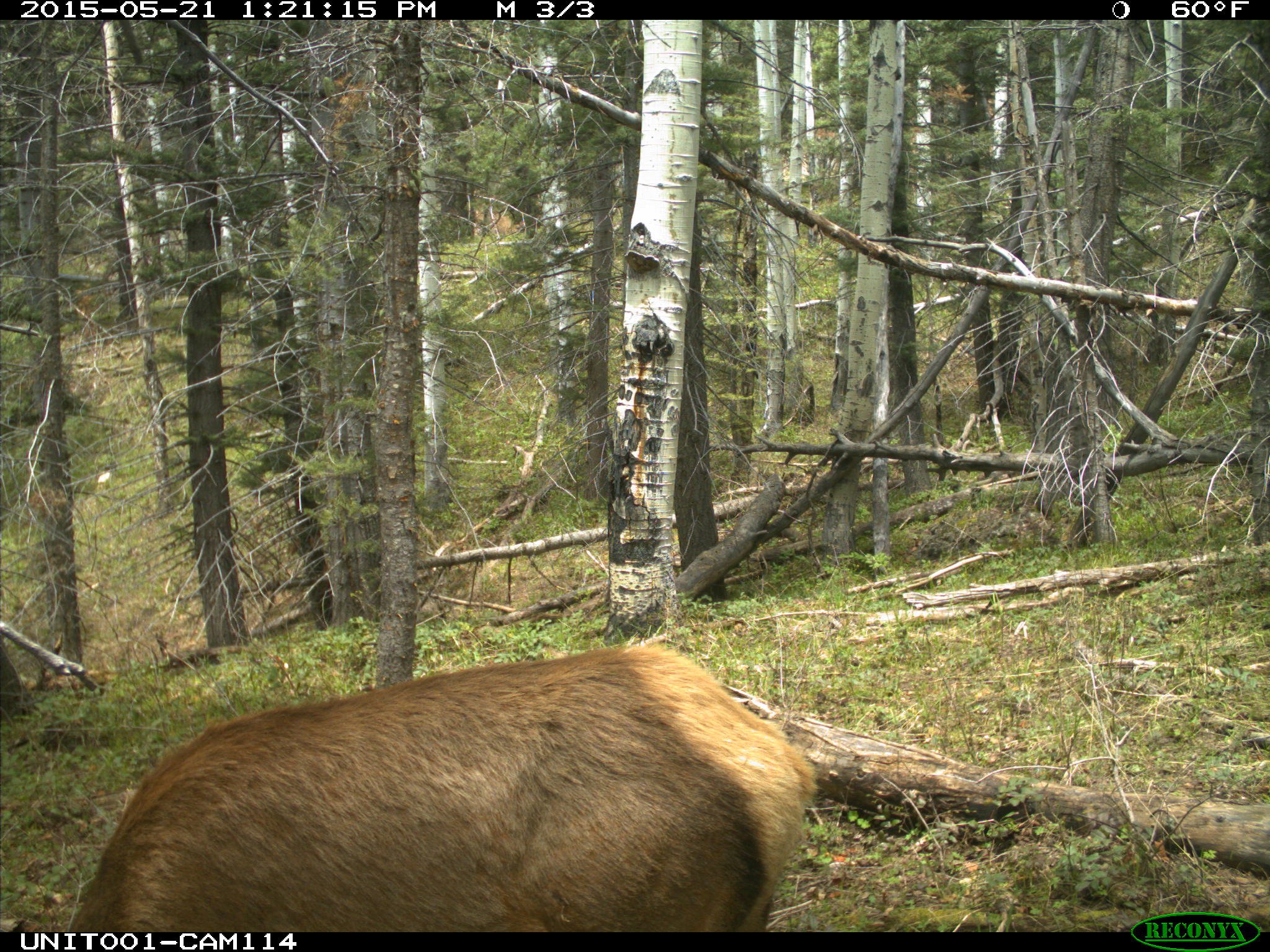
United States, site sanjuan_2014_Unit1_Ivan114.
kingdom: Animalia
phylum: Chordata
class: Mammalia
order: Artiodactyla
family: Cervidae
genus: Cervus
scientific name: Cervus elaphus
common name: red deer